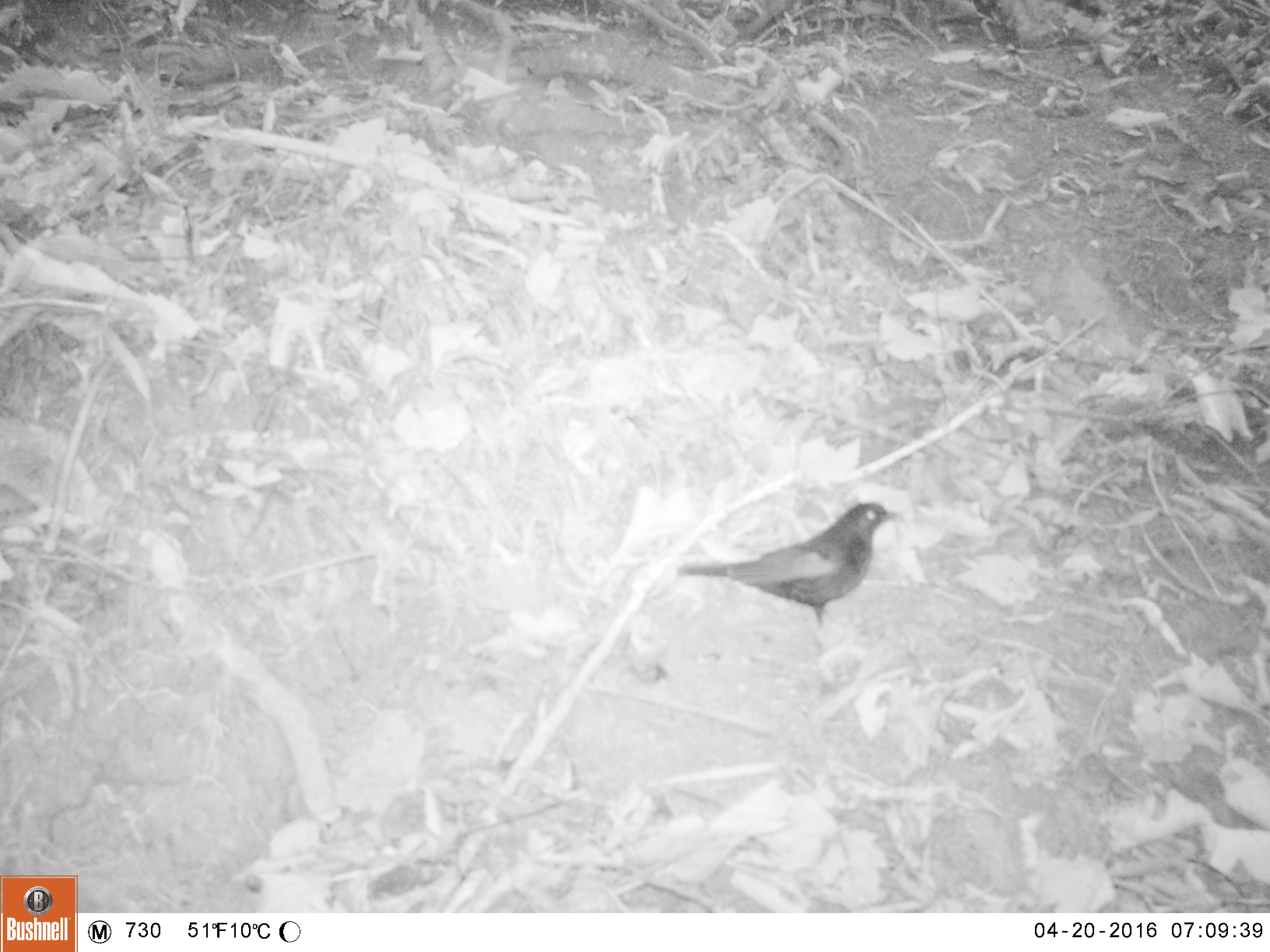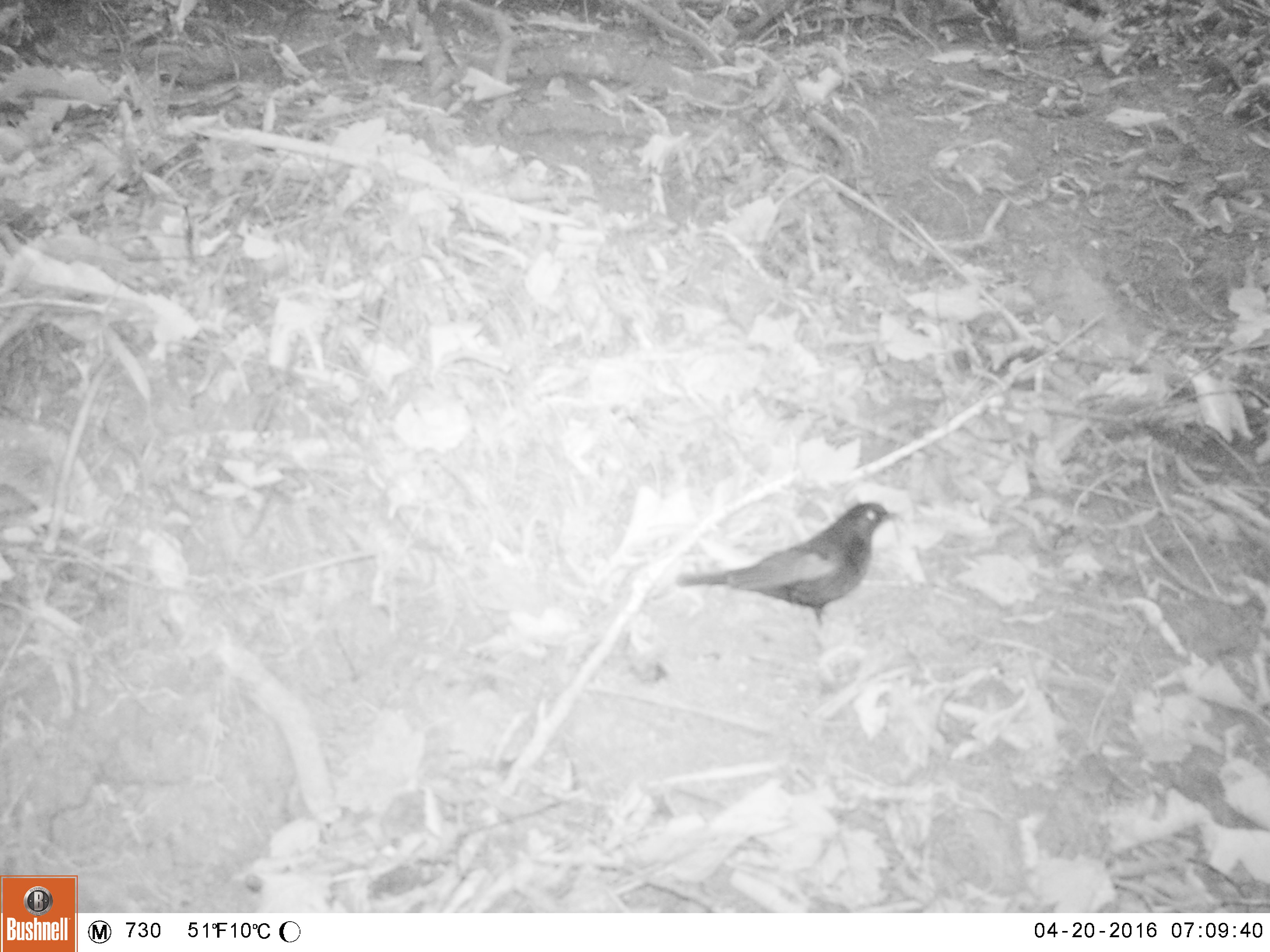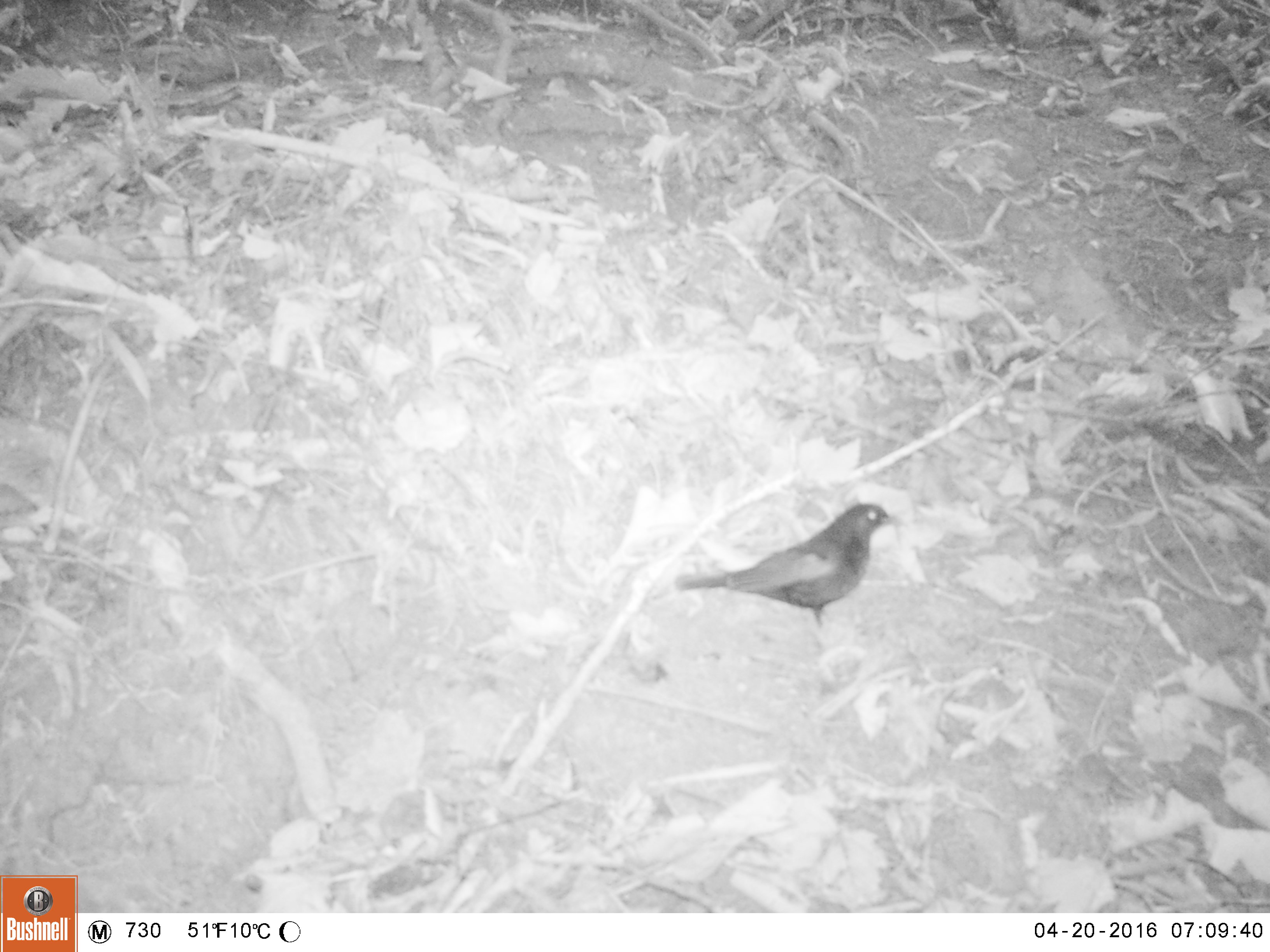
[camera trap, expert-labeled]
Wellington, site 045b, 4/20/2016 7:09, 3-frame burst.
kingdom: Animalia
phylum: Chordata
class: Aves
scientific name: Aves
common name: bird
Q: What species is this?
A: Bird (Aves).